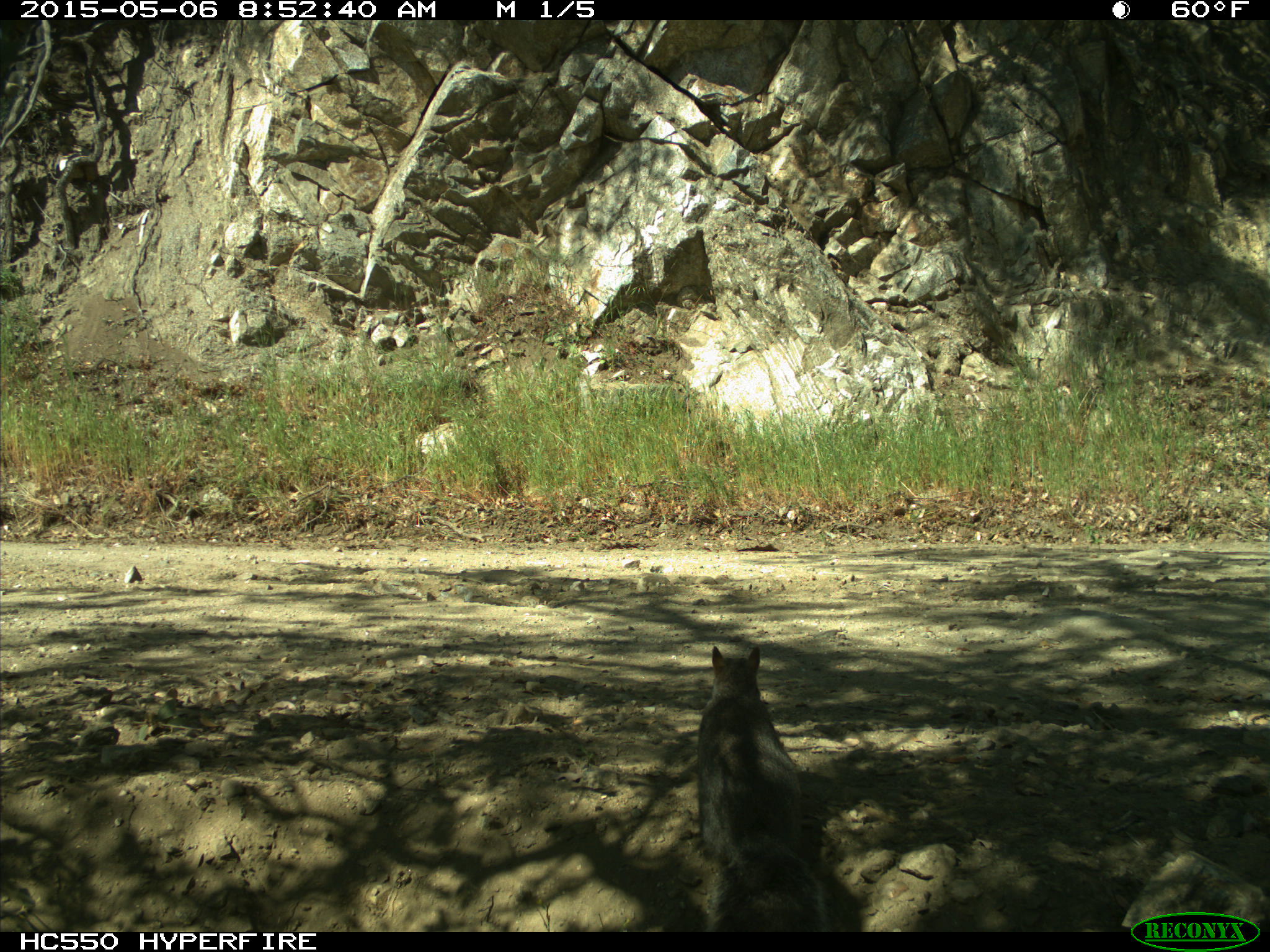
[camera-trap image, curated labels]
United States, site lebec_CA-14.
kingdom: Animalia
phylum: Chordata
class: Mammalia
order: Rodentia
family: Sciuridae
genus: Sciurus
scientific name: Sciurus carolinensis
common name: eastern gray squirrel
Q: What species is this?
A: Sciurus carolinensis (eastern gray squirrel).